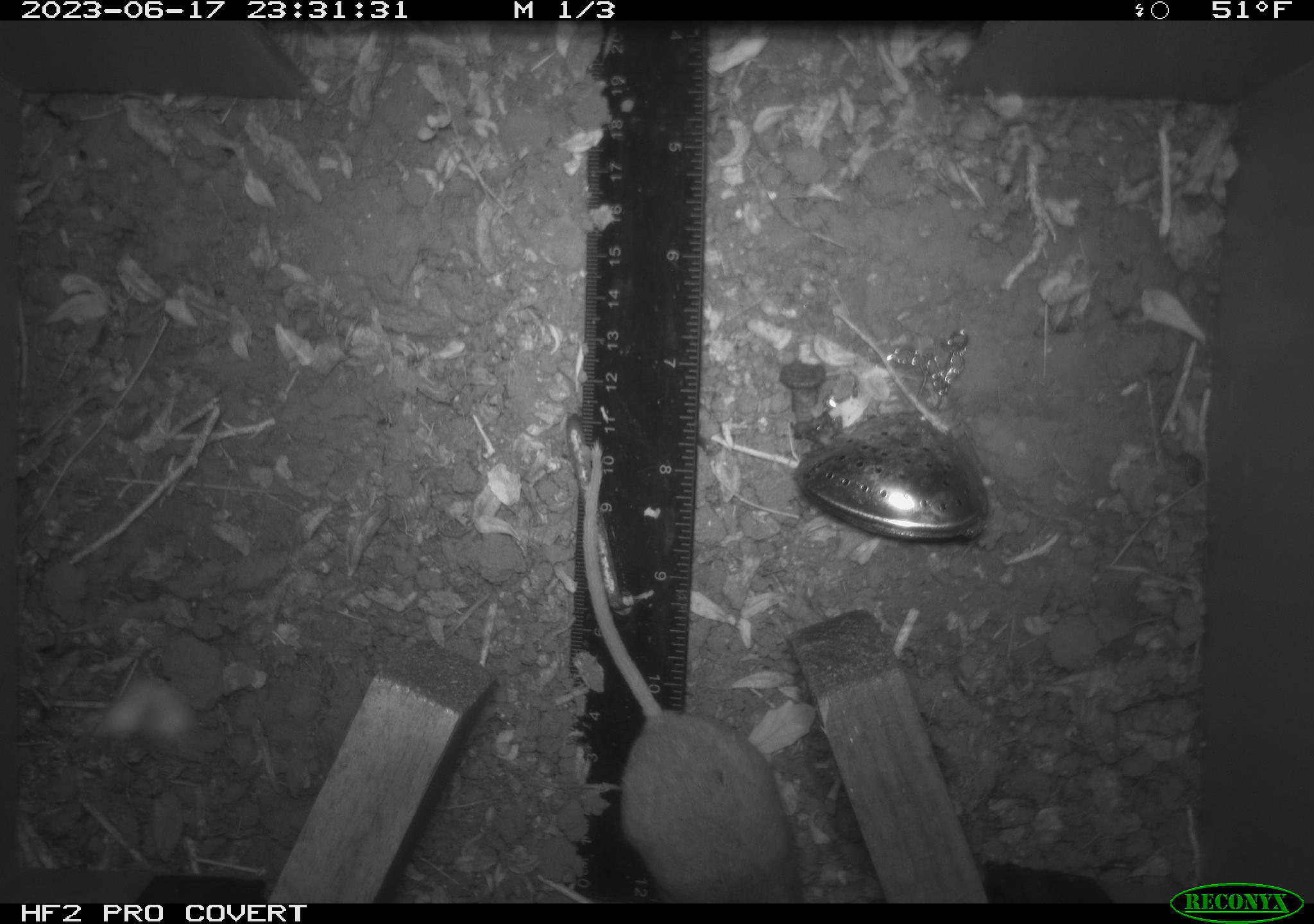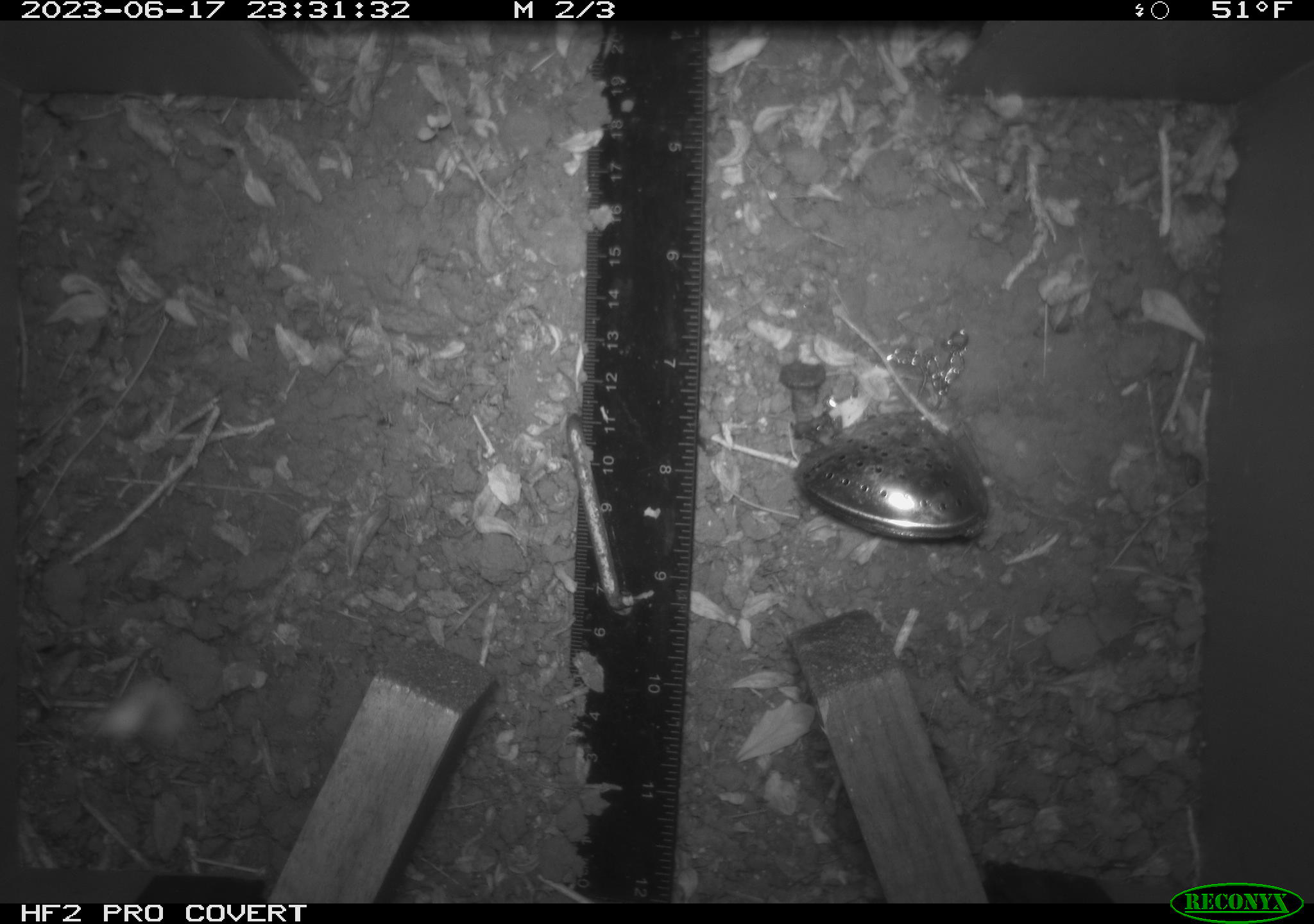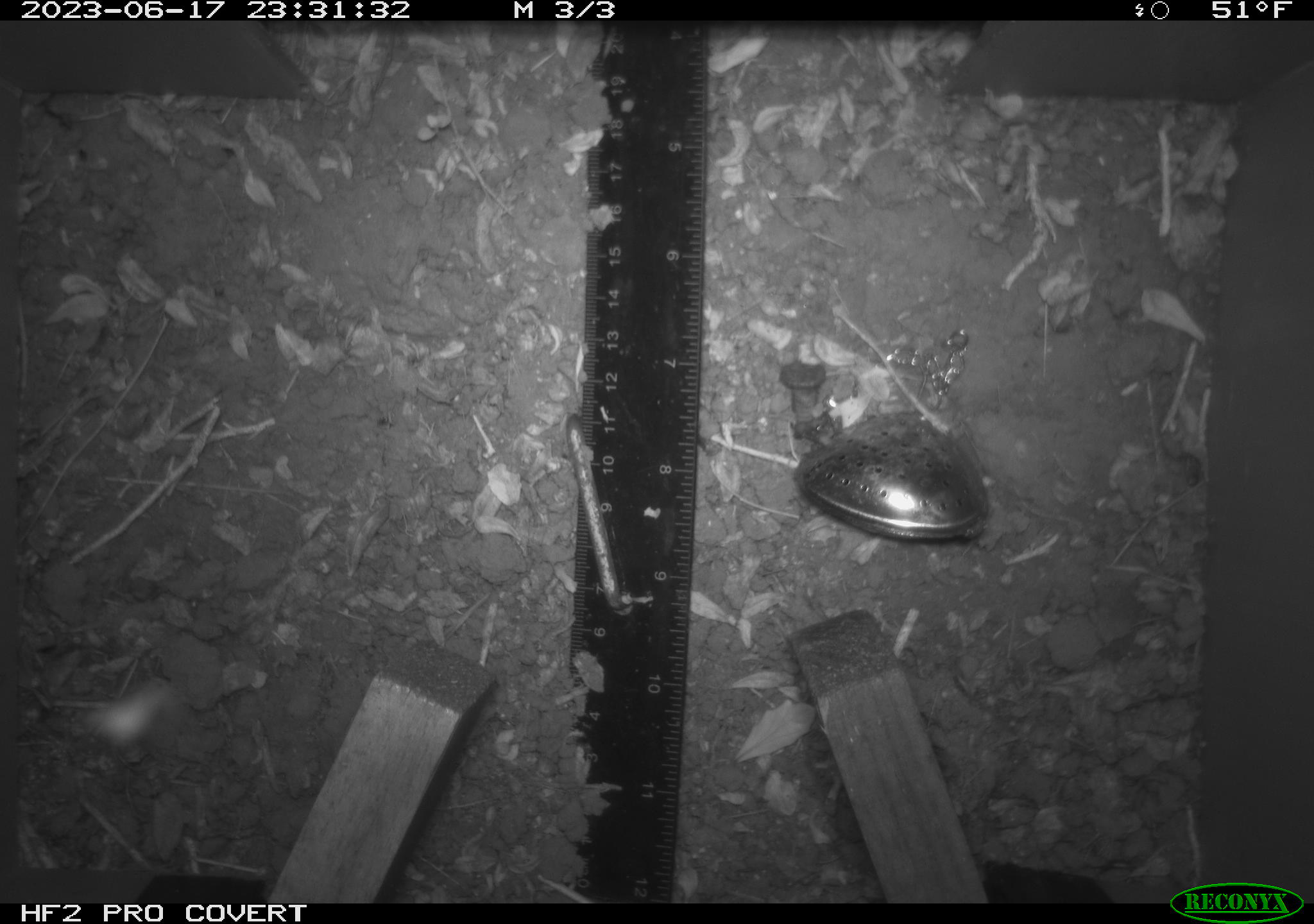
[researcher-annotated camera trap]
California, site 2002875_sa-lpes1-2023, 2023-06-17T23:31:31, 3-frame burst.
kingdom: Animalia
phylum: Chordata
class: Mammalia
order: Rodentia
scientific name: Rodentia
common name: rodent